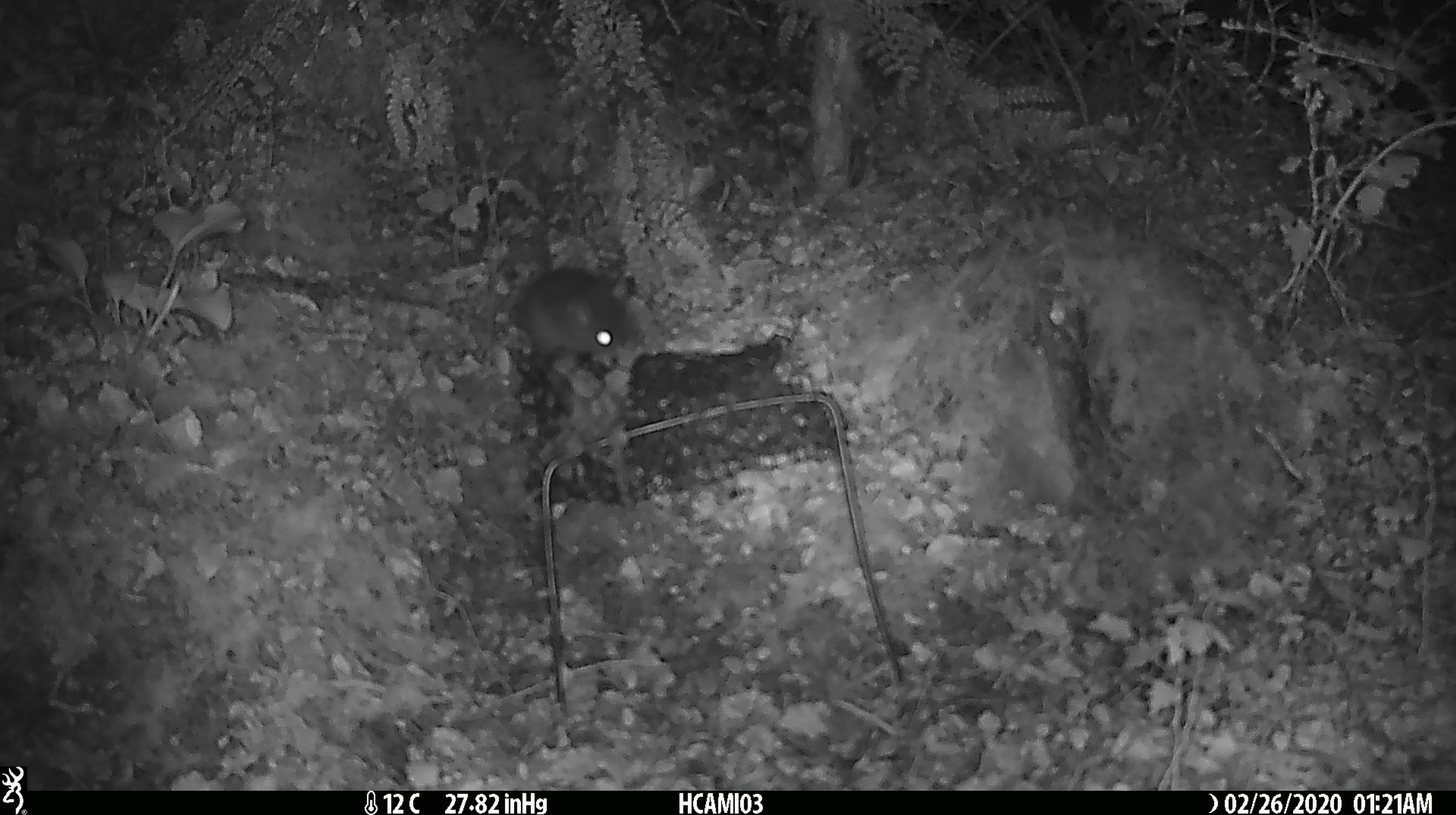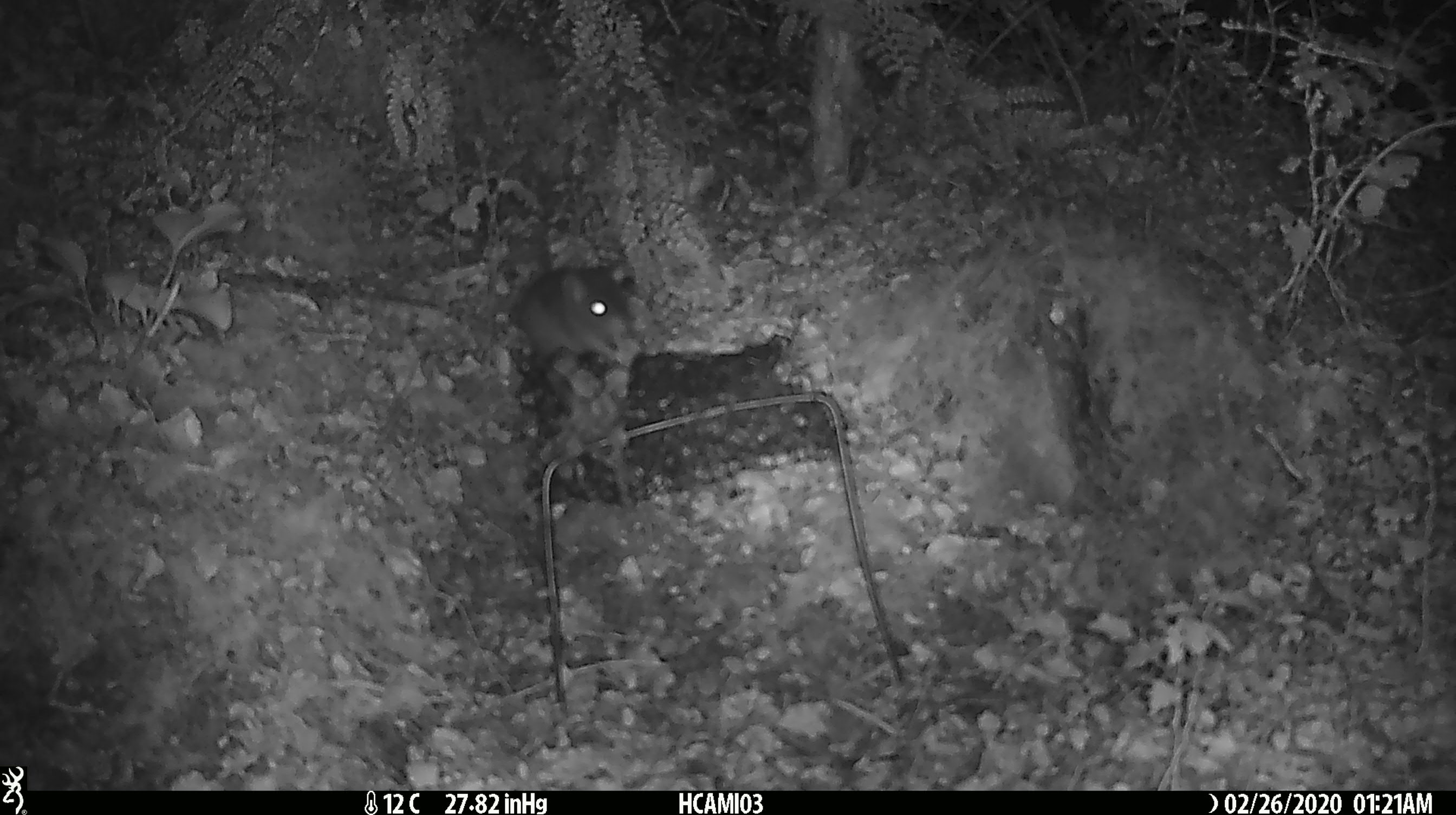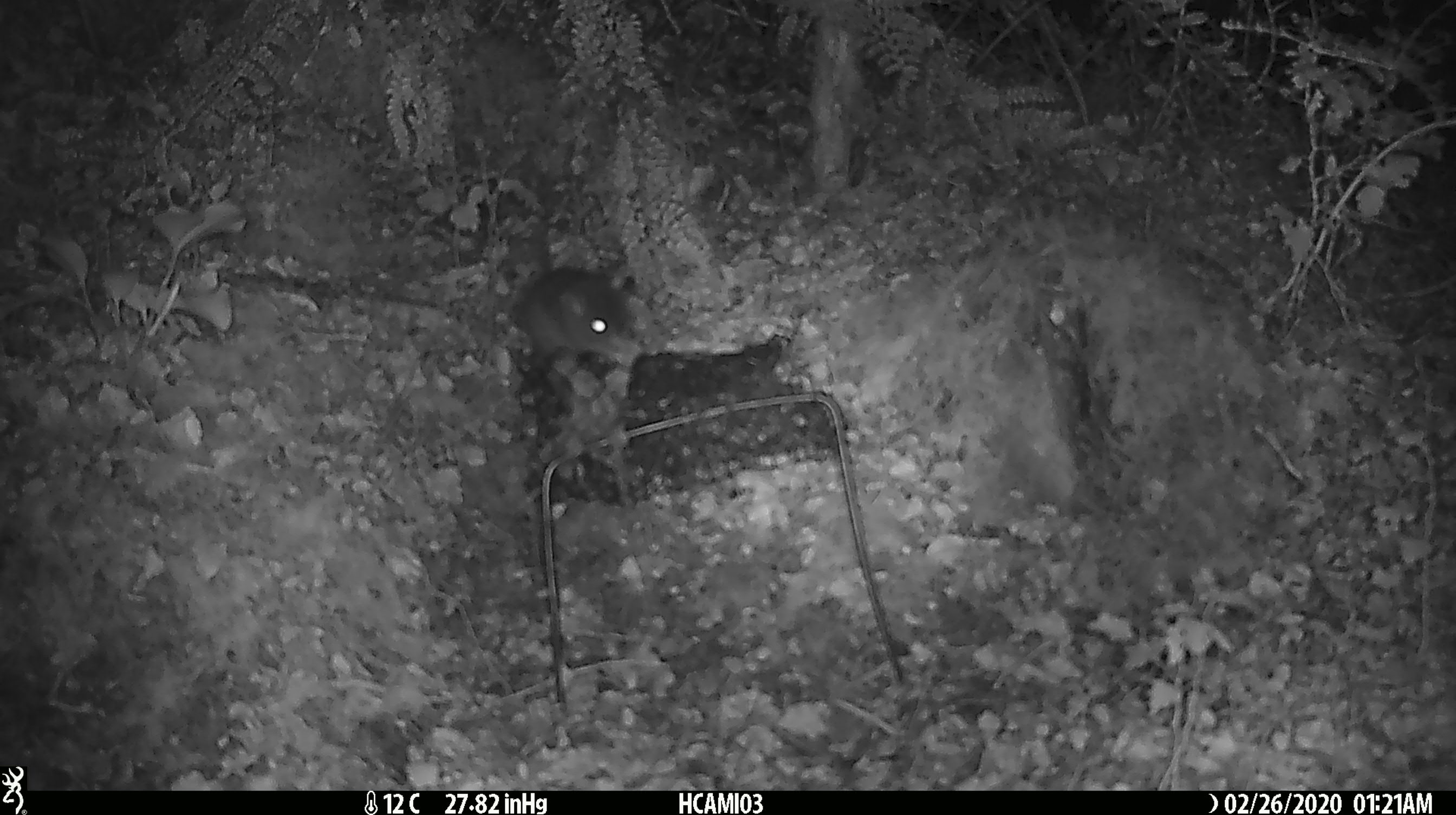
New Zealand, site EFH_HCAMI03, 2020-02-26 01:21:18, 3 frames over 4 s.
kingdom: Animalia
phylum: Chordata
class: Mammalia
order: Rodentia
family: Muridae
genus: Mus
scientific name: Mus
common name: mouse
Mouse (Mus).